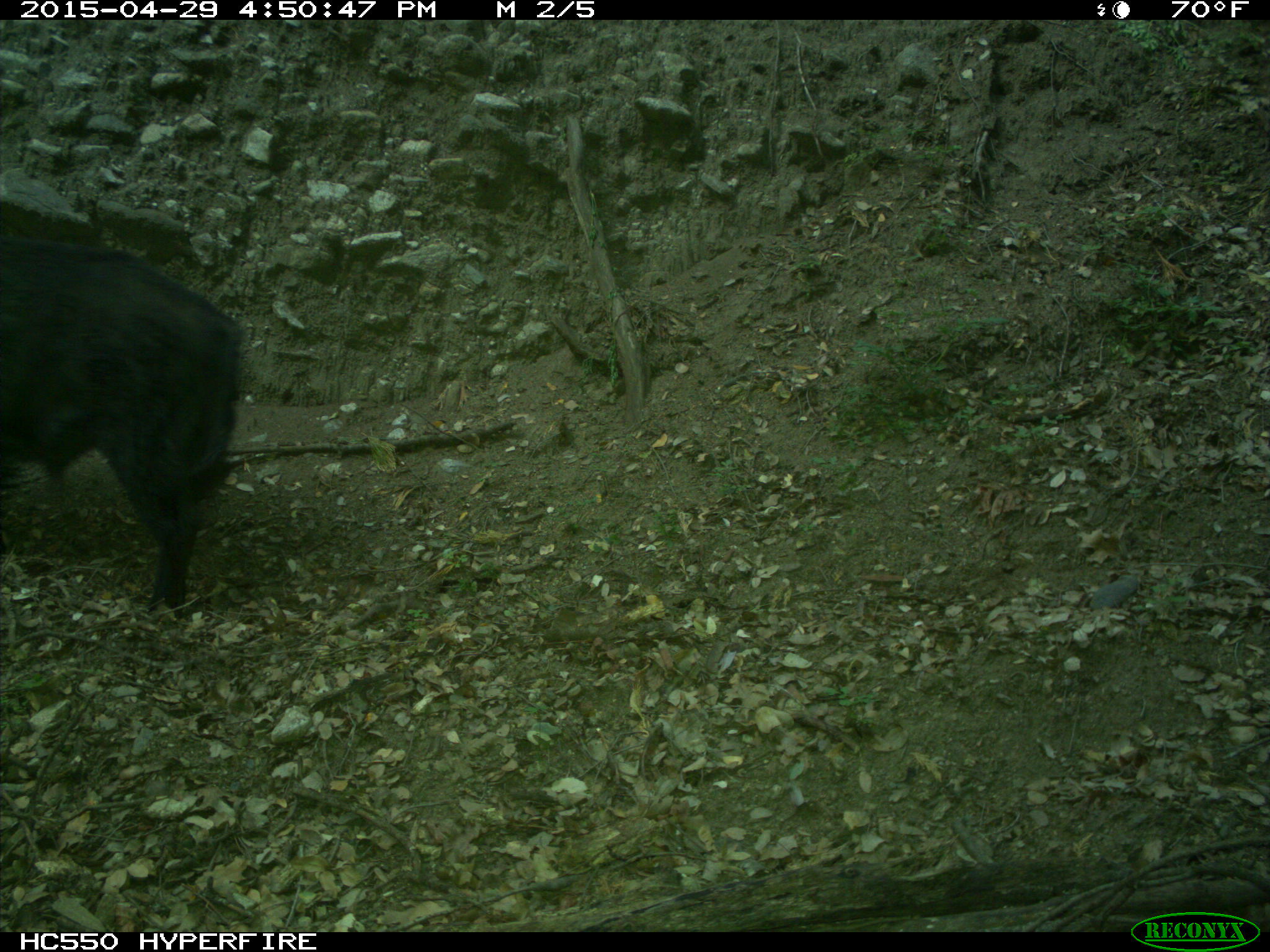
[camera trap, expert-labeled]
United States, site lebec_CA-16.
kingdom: Animalia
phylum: Chordata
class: Mammalia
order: Artiodactyla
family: Suidae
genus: Sus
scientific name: Sus scrofa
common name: wild boar